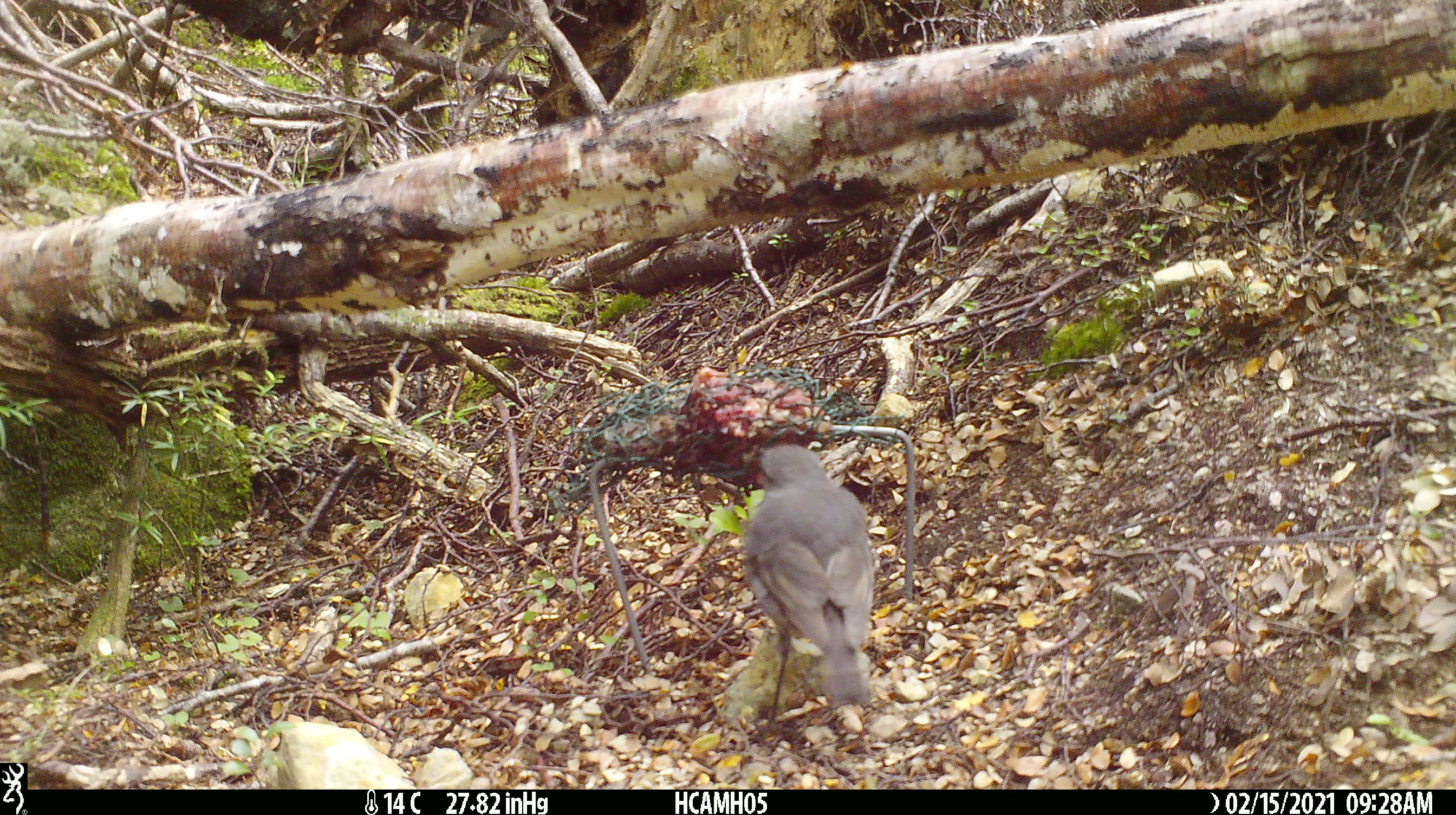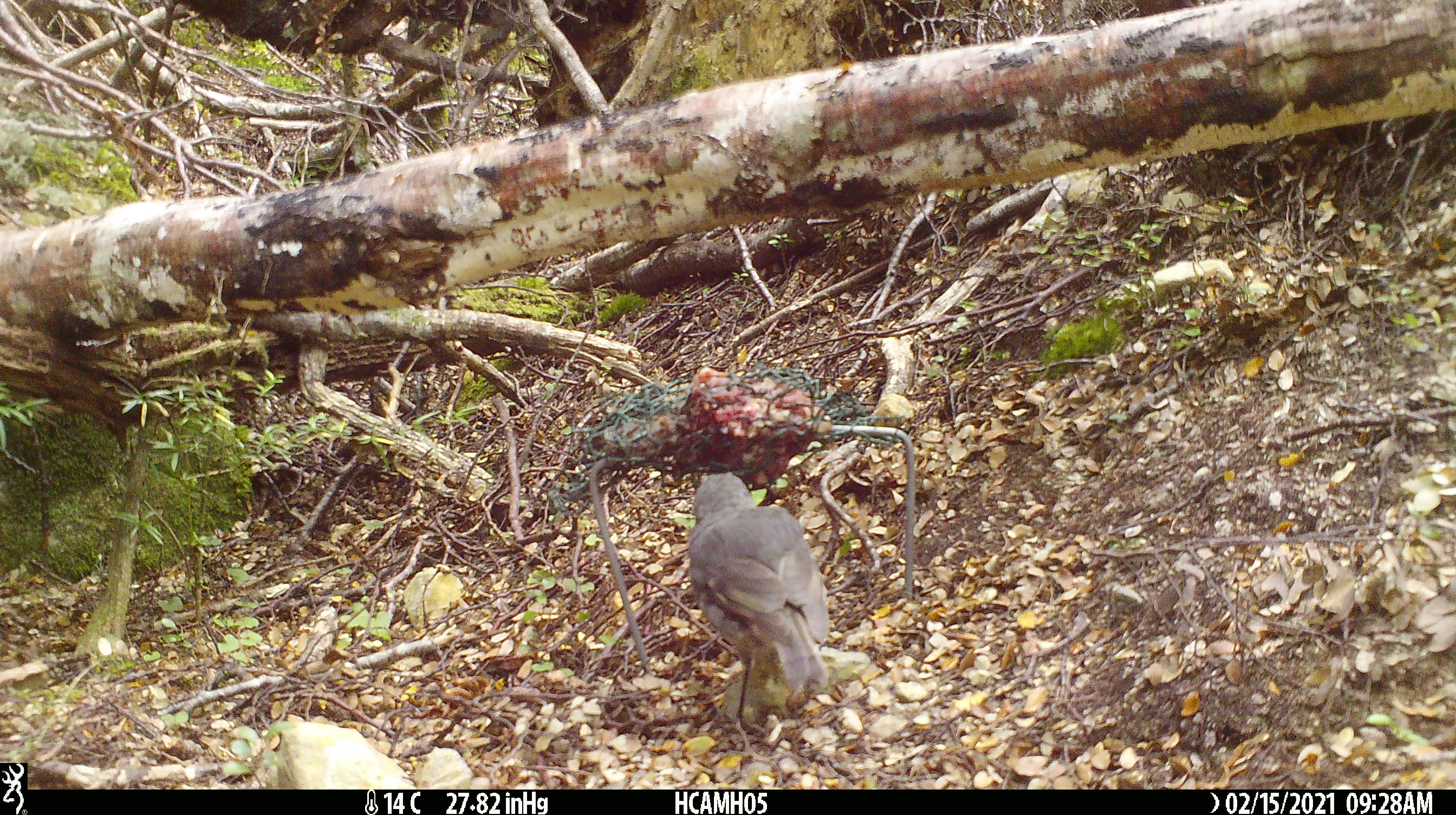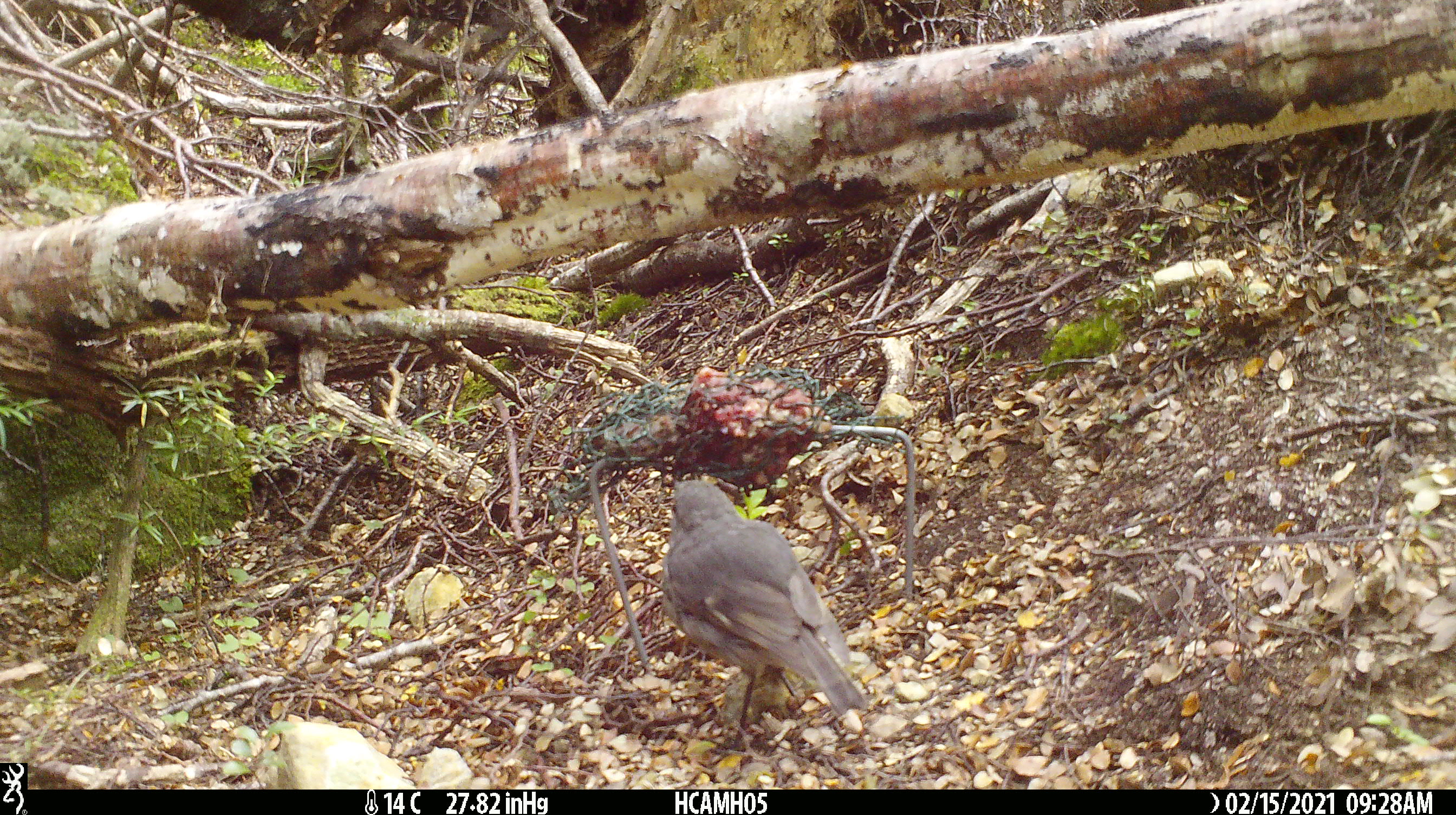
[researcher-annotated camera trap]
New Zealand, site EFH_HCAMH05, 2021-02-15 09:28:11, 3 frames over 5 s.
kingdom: Animalia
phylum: Chordata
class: Aves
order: Passeriformes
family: Petroicidae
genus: Petroica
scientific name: Petroica australis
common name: new zealand robin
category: robin